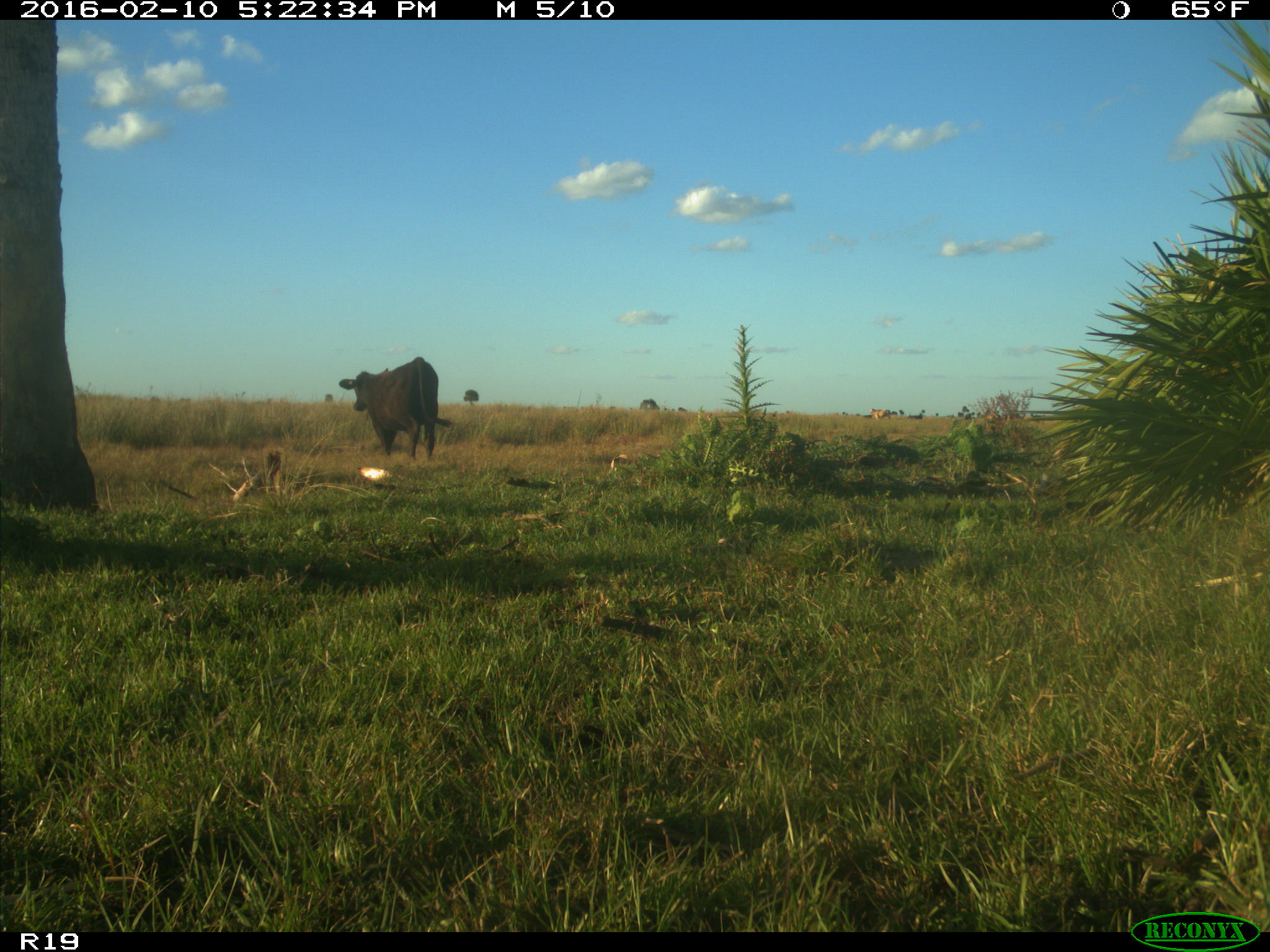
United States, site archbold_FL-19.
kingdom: Animalia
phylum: Chordata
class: Mammalia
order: Artiodactyla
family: Bovidae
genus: Bos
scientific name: Bos taurus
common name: domestic cow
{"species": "Bos taurus (domestic cow)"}